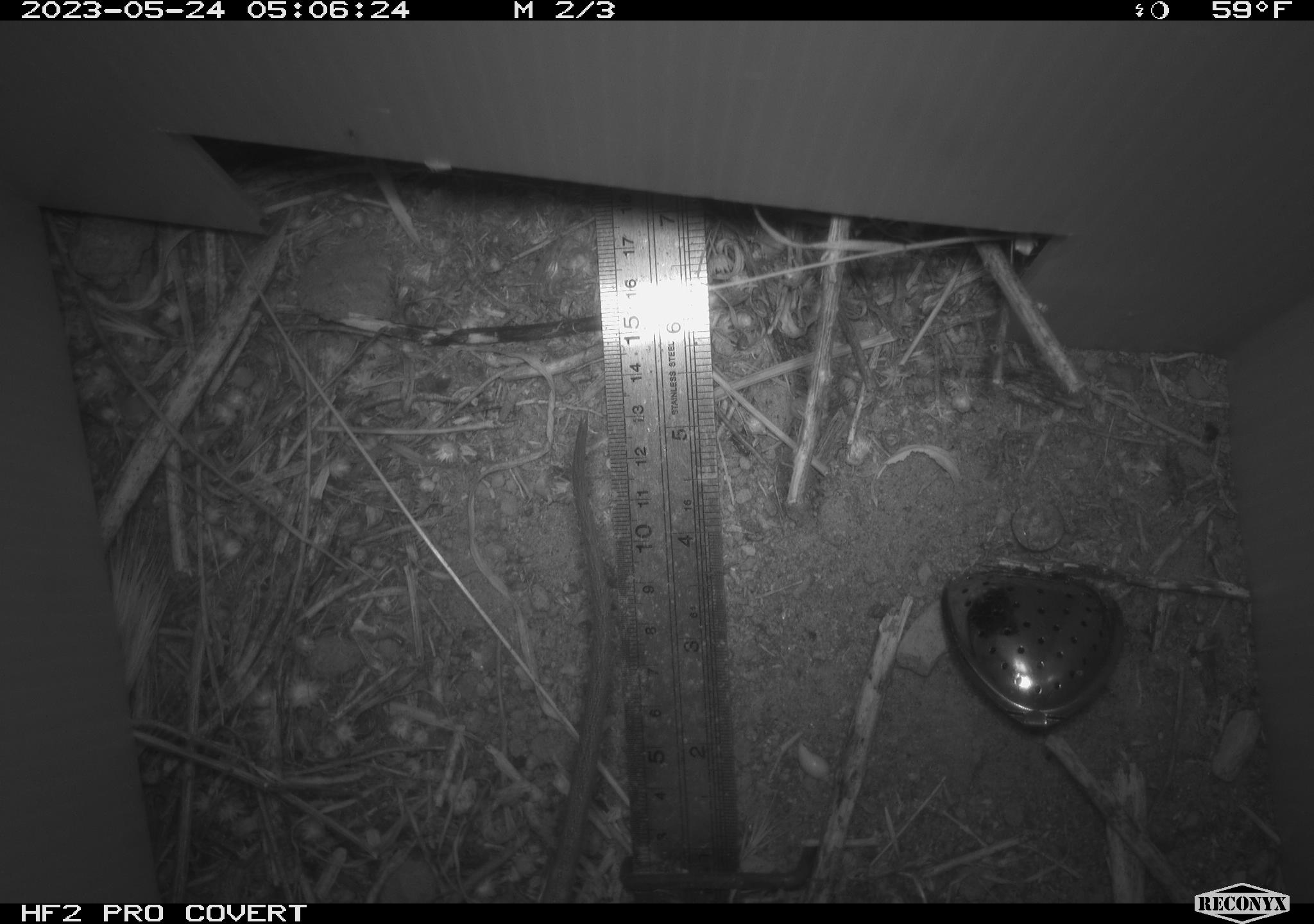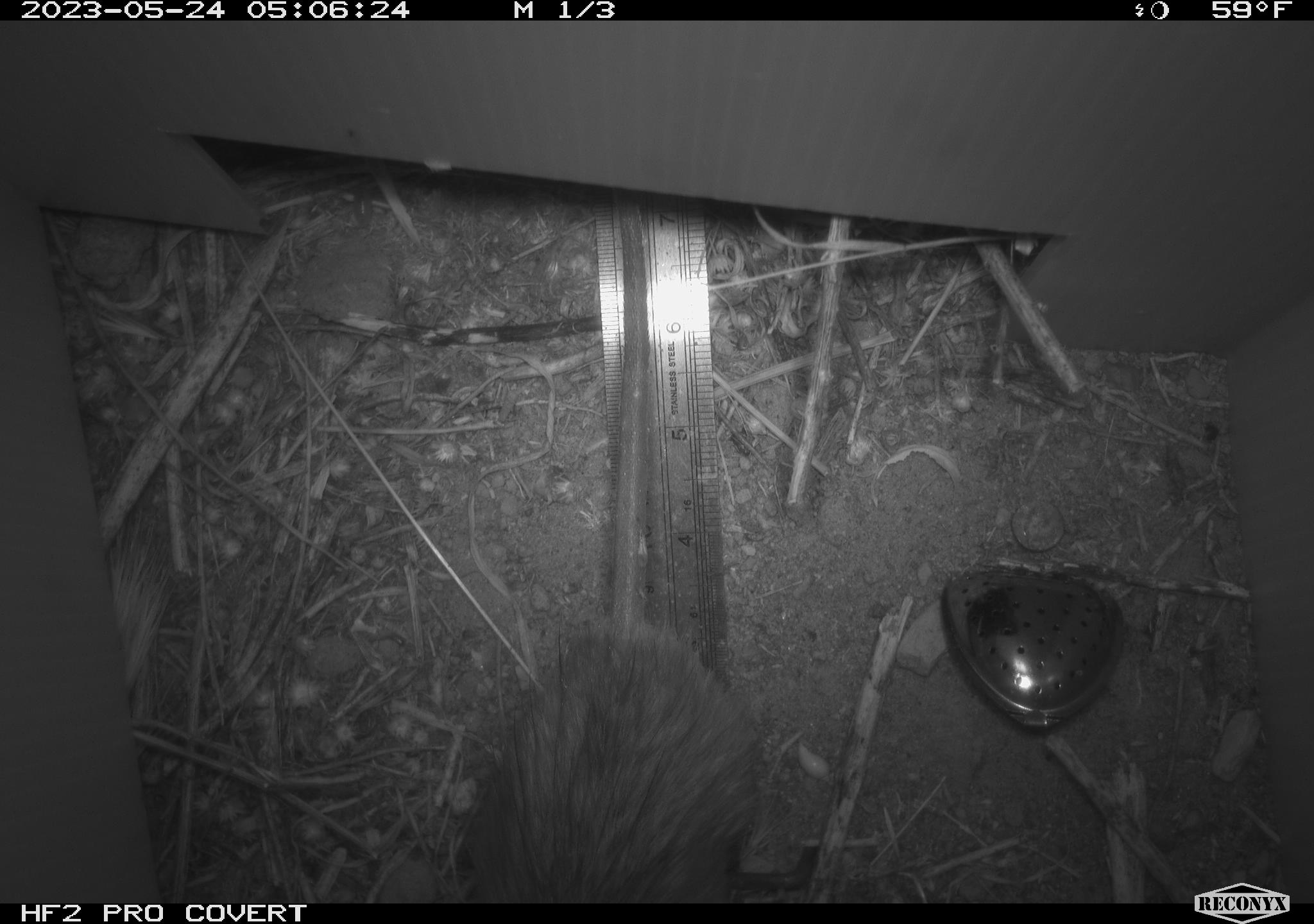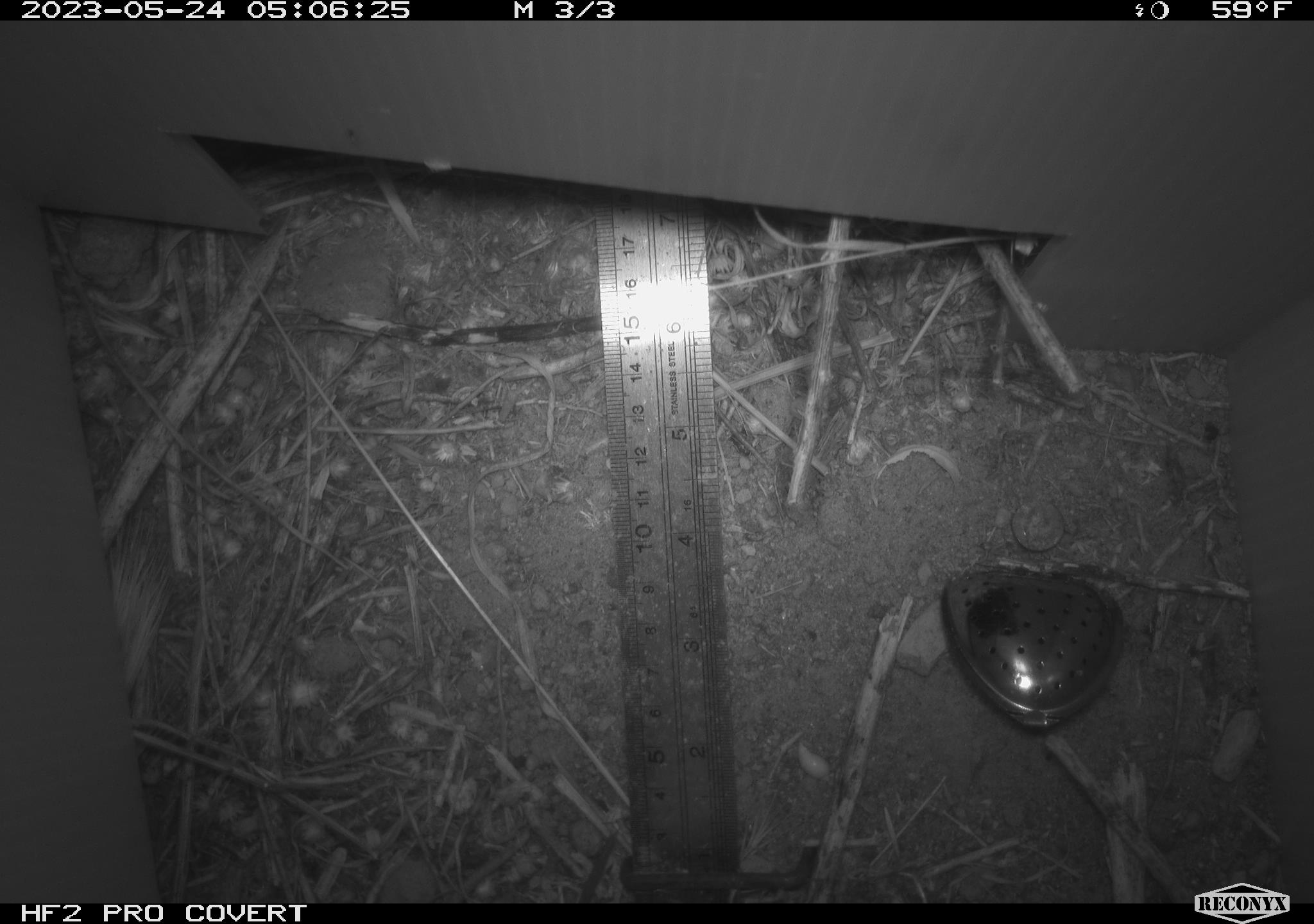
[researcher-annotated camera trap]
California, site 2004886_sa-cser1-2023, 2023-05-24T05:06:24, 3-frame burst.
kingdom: Animalia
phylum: Chordata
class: Mammalia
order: Rodentia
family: Muridae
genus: Rattus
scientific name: Rattus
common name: rat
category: rattus species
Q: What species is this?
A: Rattus species (rat) (Rattus).